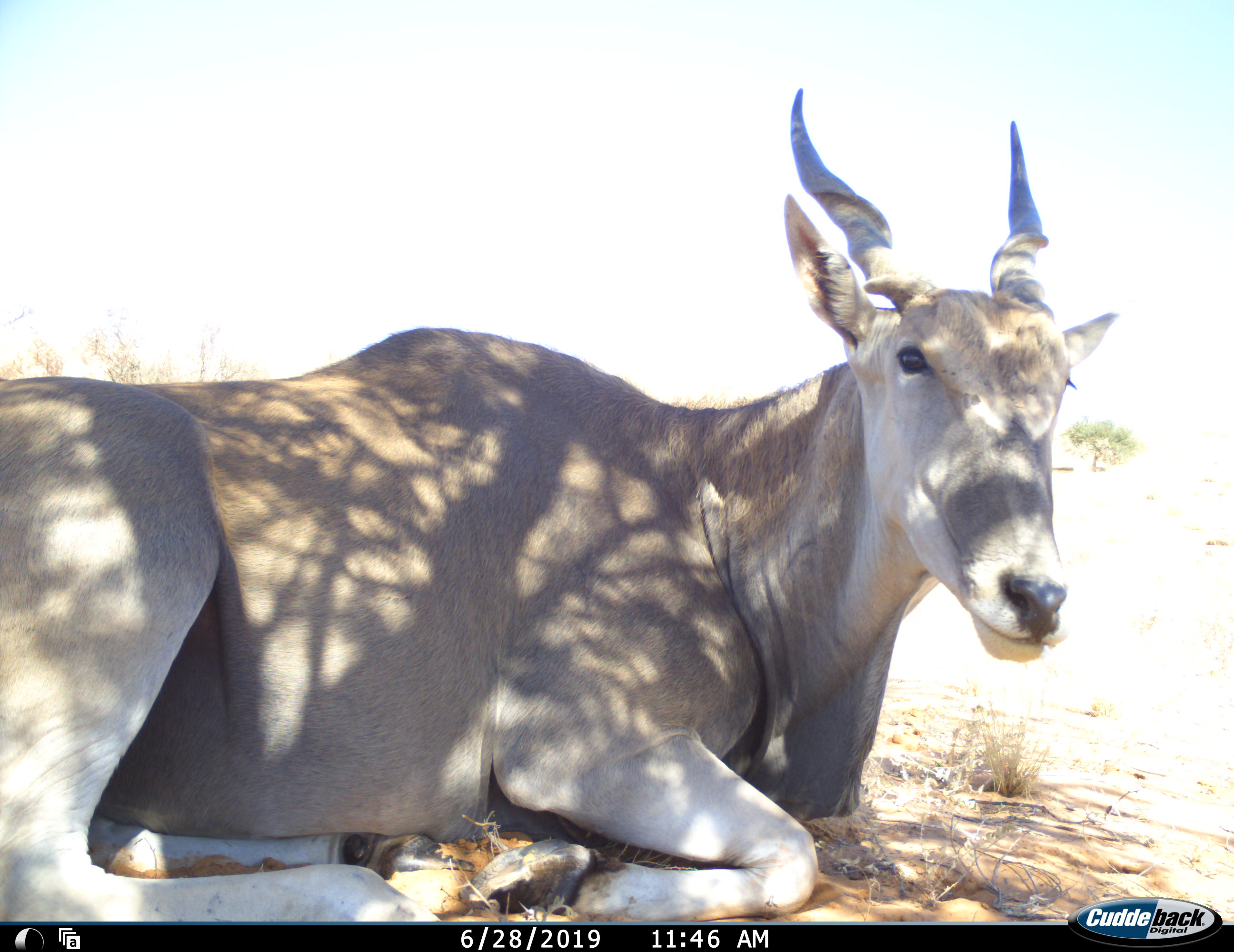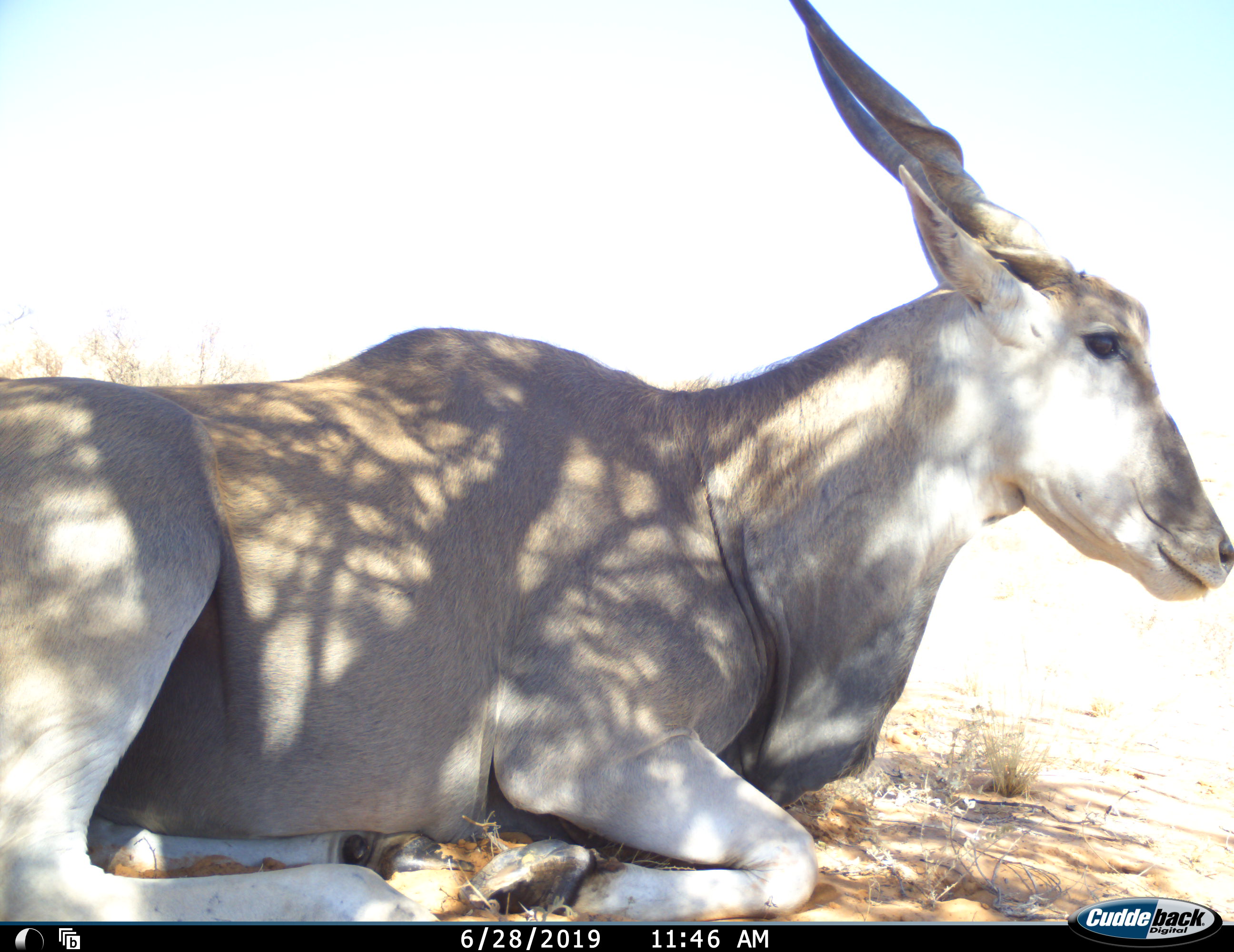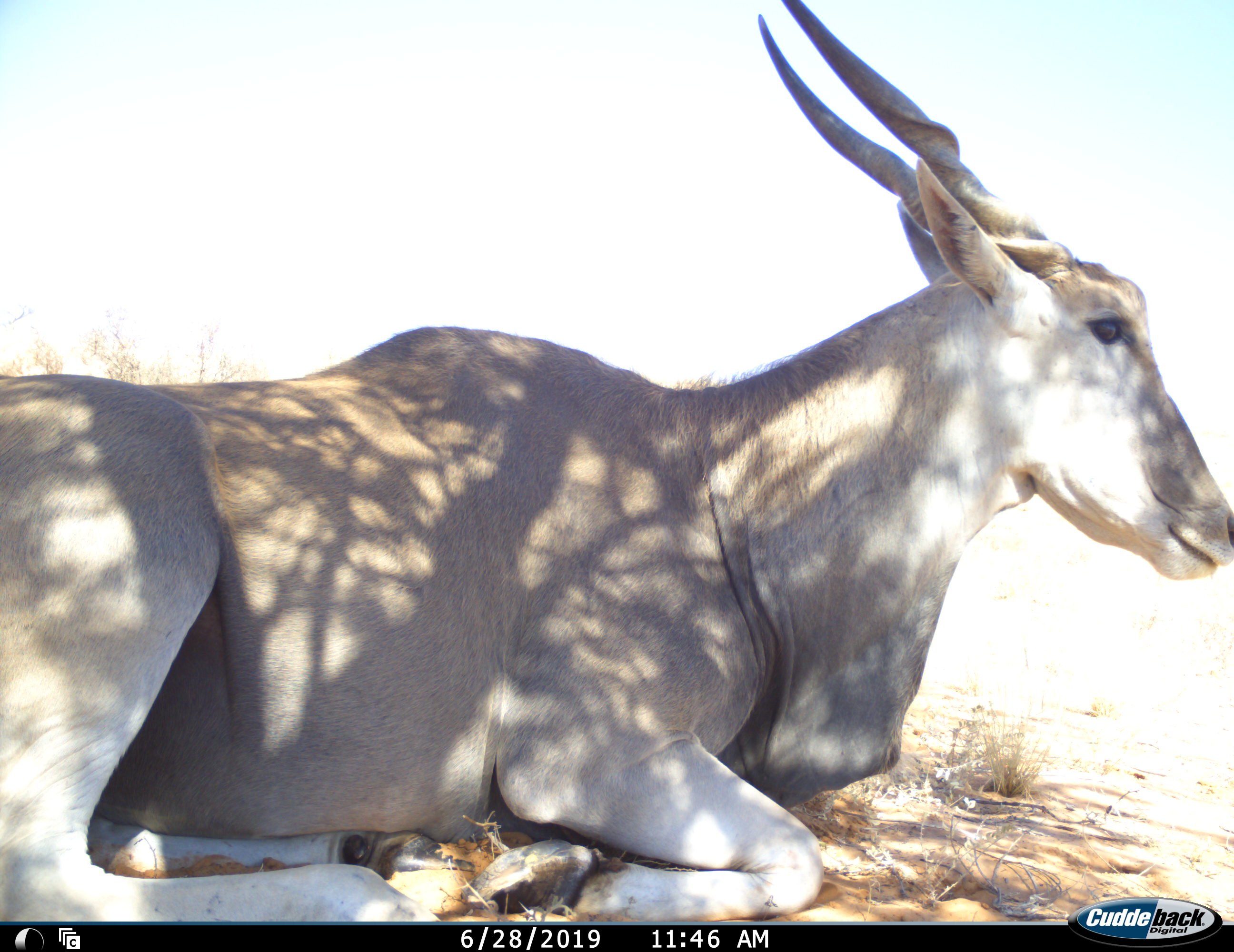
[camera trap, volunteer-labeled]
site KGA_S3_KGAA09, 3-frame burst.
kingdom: Animalia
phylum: Chordata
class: Mammalia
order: Artiodactyla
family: Bovidae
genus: Tragelaphus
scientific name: Tragelaphus oryx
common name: eland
Eland (Tragelaphus oryx), count 1. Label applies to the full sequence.